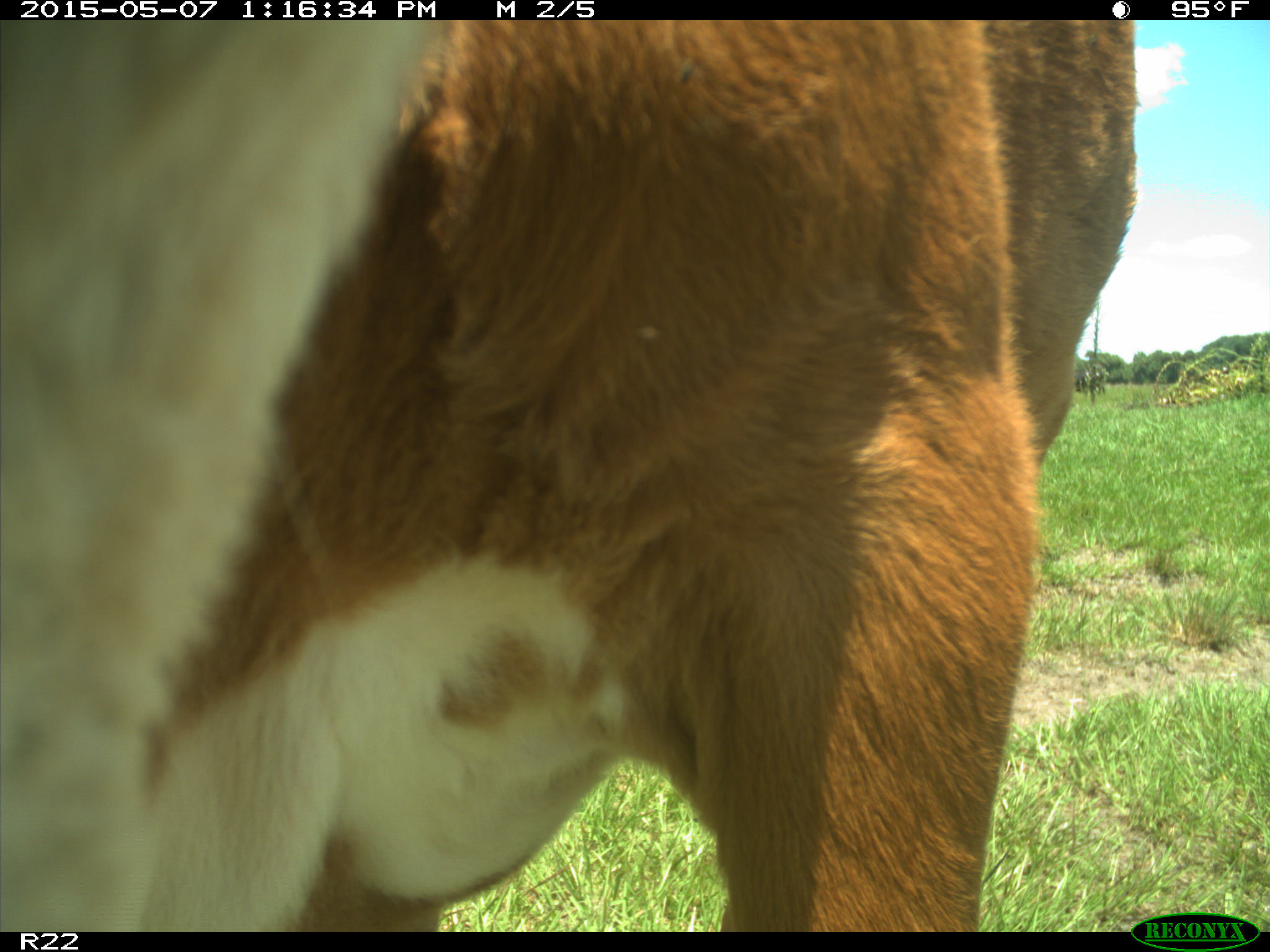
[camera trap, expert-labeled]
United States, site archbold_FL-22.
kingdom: Animalia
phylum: Chordata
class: Mammalia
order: Artiodactyla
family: Bovidae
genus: Bos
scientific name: Bos taurus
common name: domestic cow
Bos taurus (domestic cow).